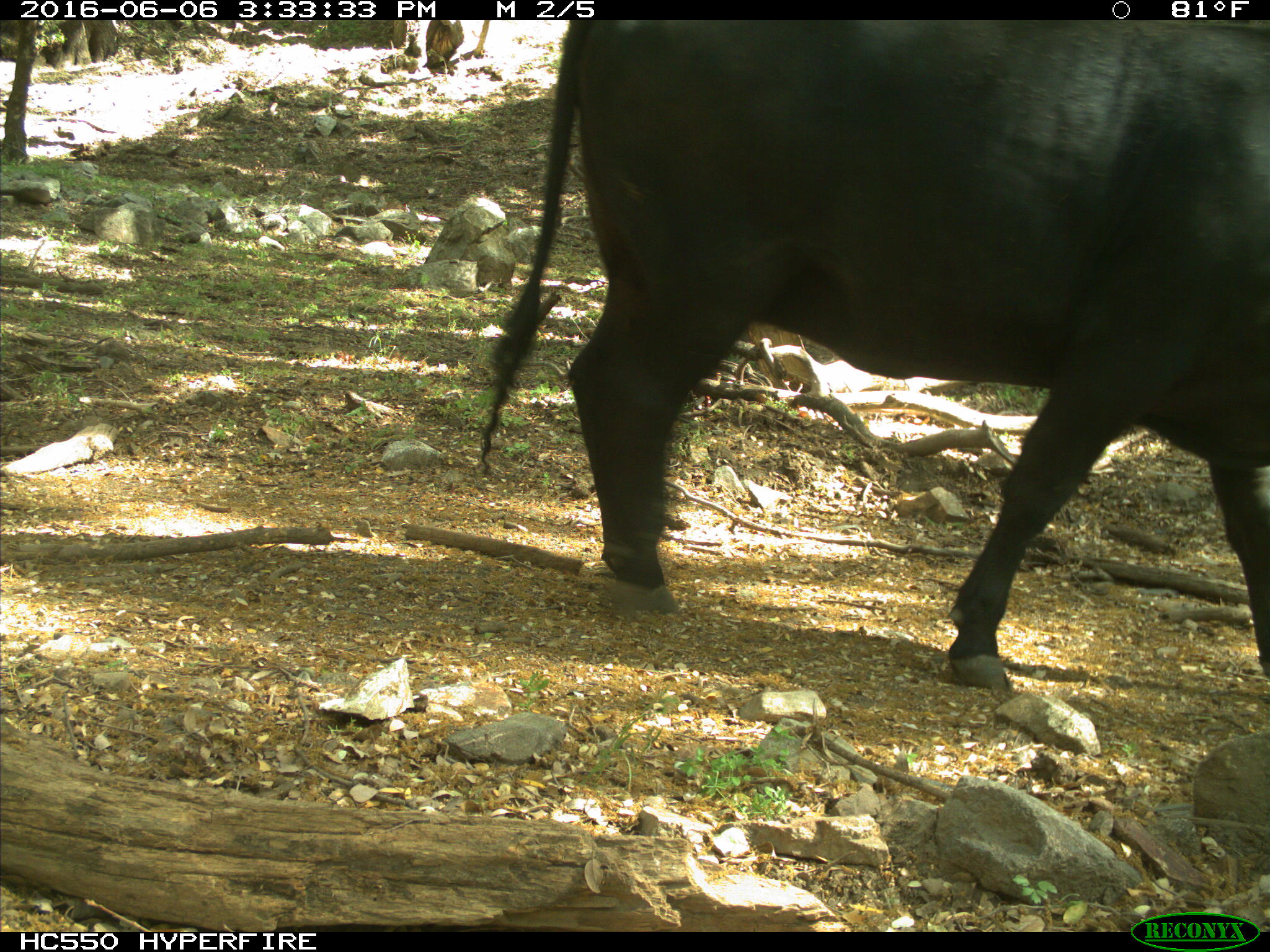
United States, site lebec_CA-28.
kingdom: Animalia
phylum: Chordata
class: Mammalia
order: Artiodactyla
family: Bovidae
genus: Bos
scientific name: Bos taurus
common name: domestic cow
Bos taurus (domestic cow).